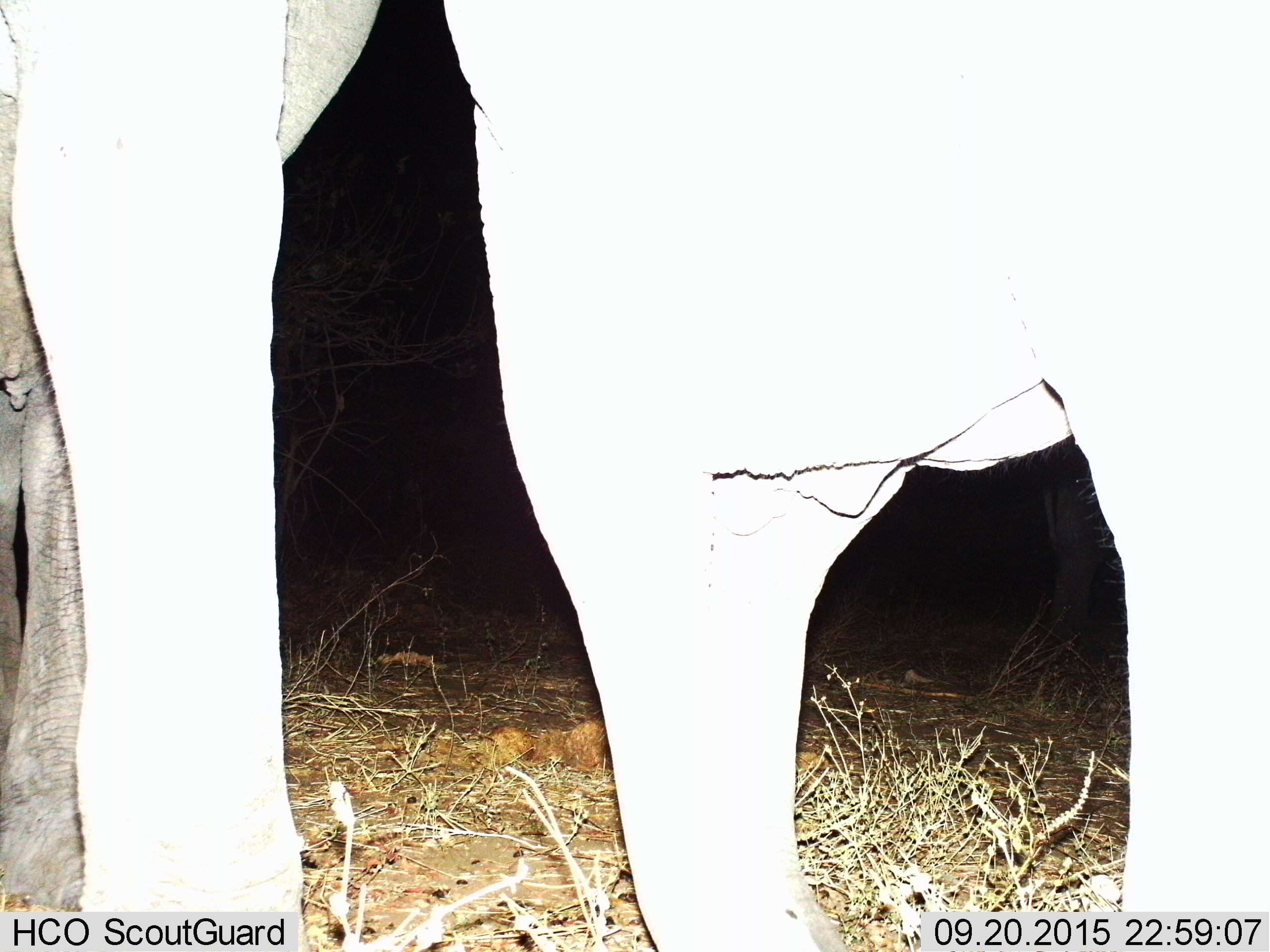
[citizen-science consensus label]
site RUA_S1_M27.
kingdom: Animalia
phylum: Chordata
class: Mammalia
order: Proboscidea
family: Elephantidae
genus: Loxodonta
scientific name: Loxodonta africana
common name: african bush elephant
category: elephant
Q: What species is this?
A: Elephant (african bush elephant) (Loxodonta africana).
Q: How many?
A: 2.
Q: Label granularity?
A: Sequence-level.